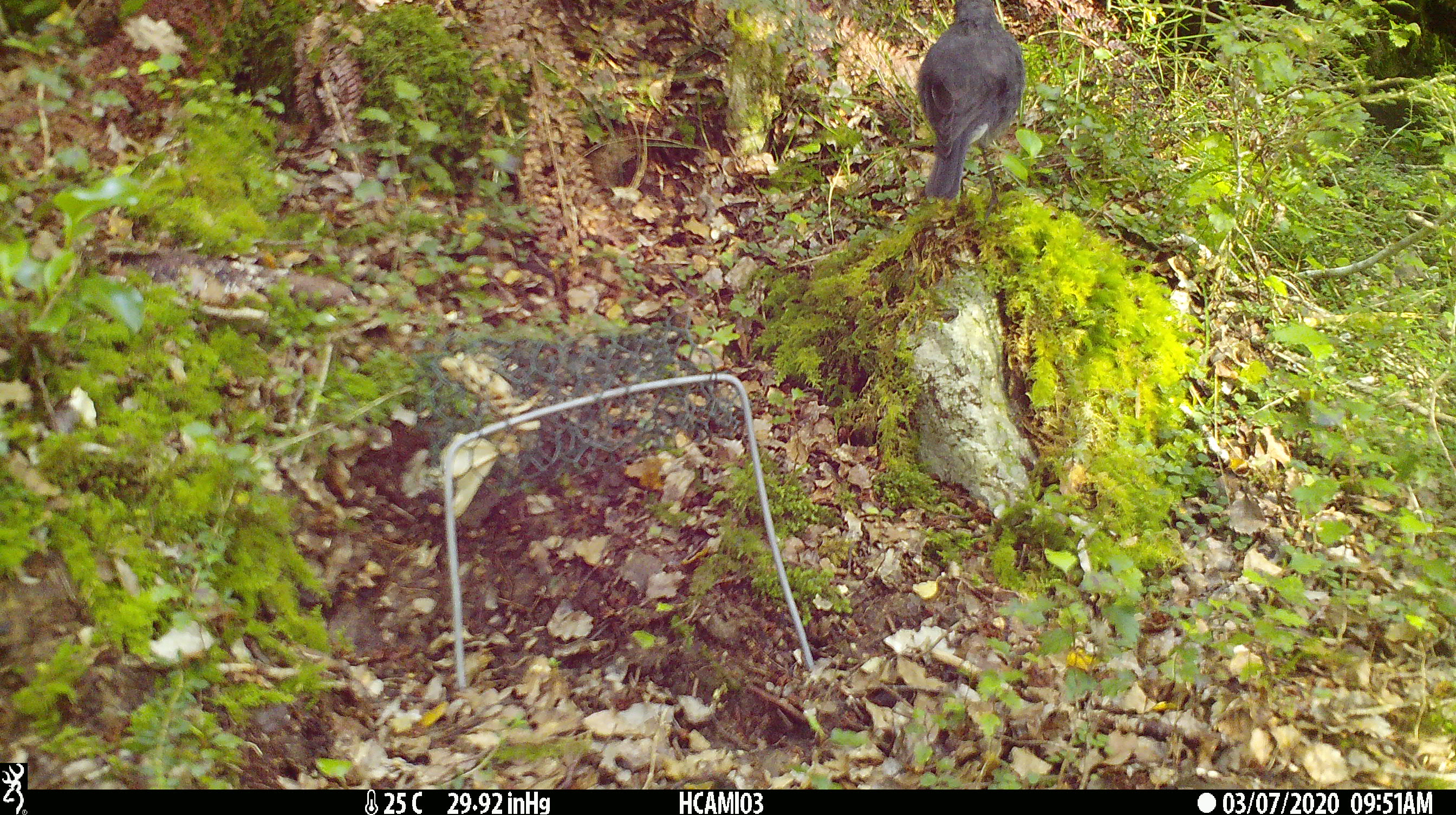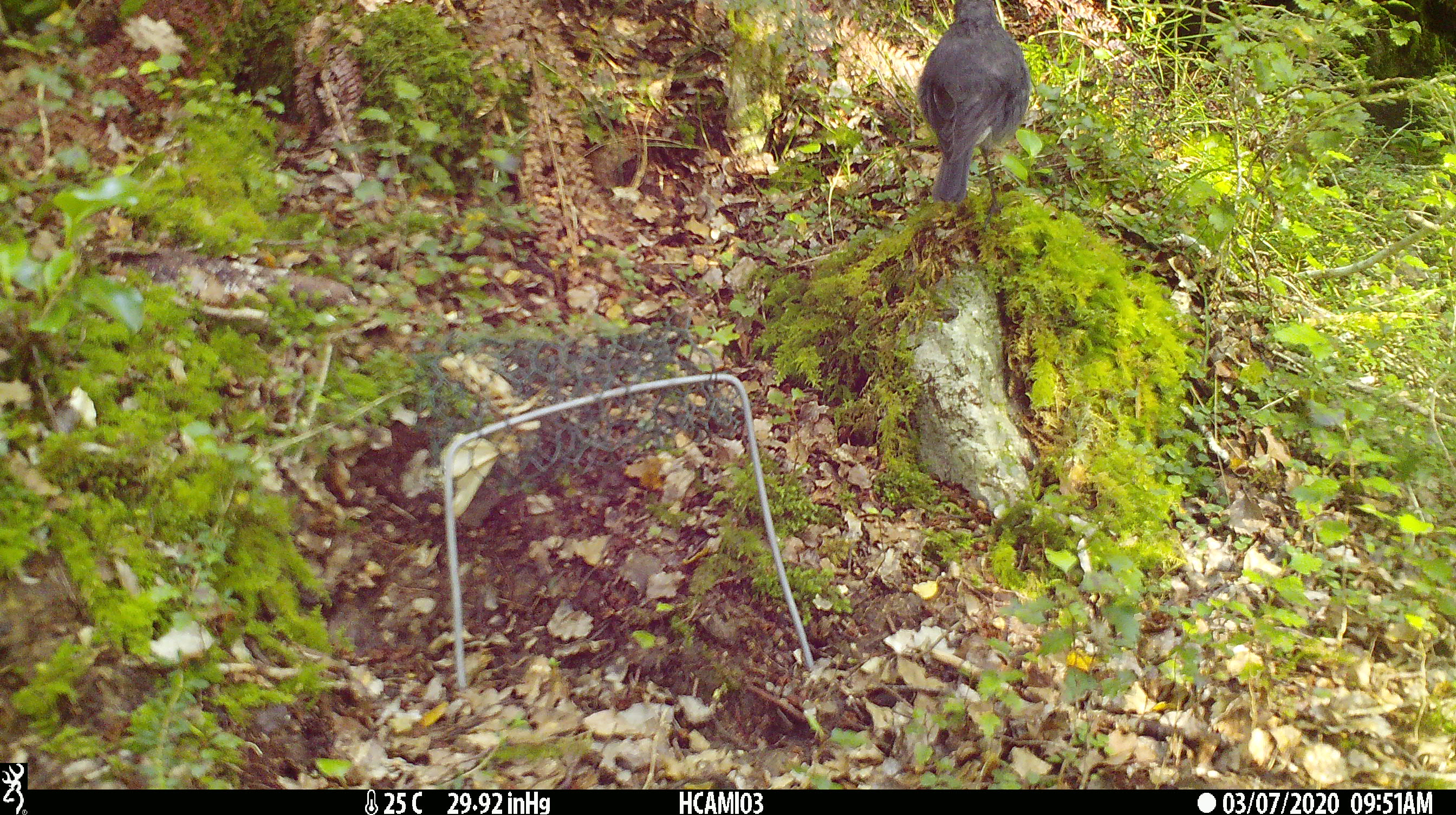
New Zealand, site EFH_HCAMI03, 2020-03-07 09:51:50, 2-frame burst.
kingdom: Animalia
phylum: Chordata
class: Aves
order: Passeriformes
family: Petroicidae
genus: Petroica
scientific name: Petroica australis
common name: new zealand robin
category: robin